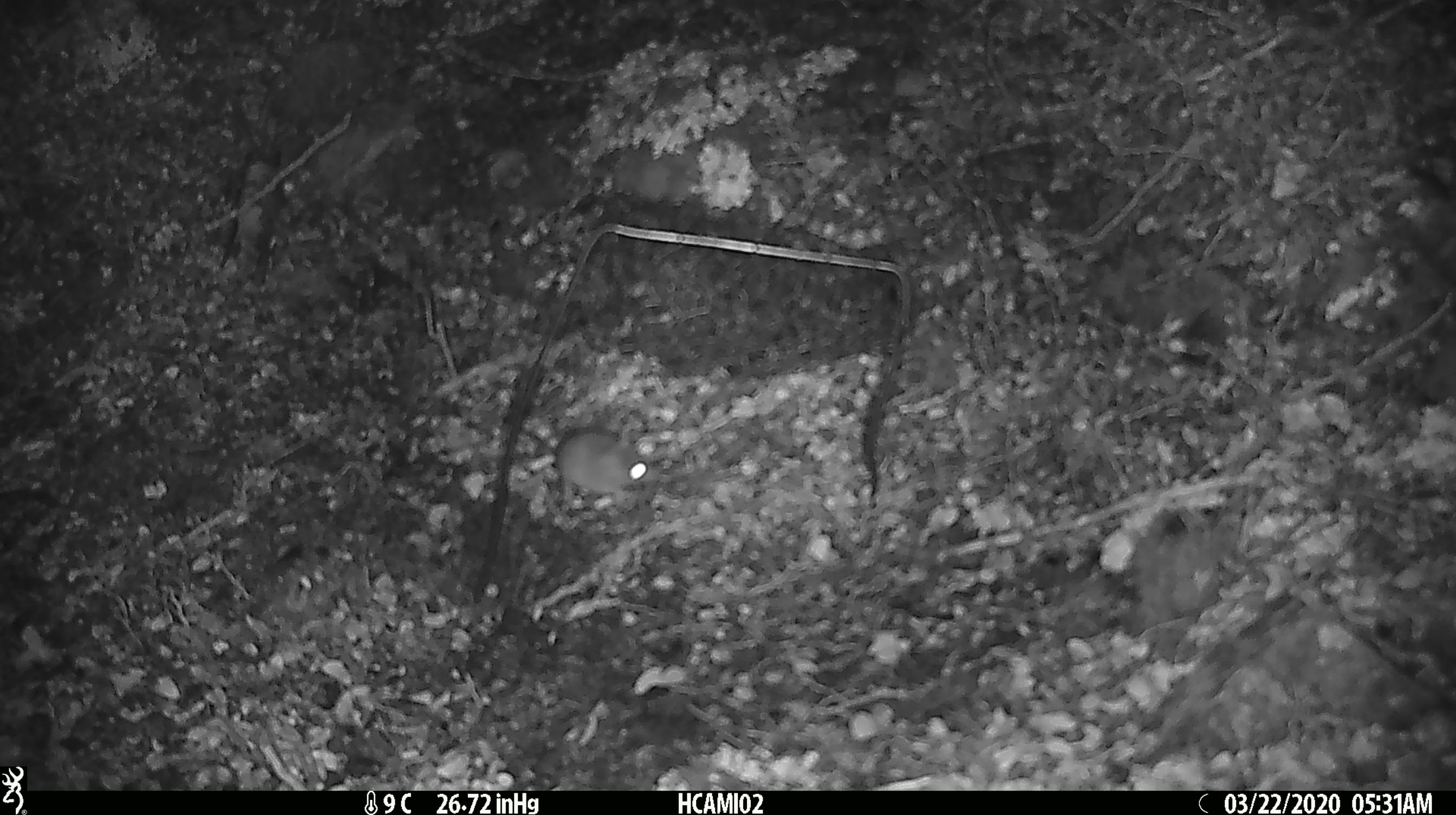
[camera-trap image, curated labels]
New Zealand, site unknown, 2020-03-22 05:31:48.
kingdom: Animalia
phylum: Chordata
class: Mammalia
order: Rodentia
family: Muridae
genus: Mus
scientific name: Mus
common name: mouse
Mouse (Mus).